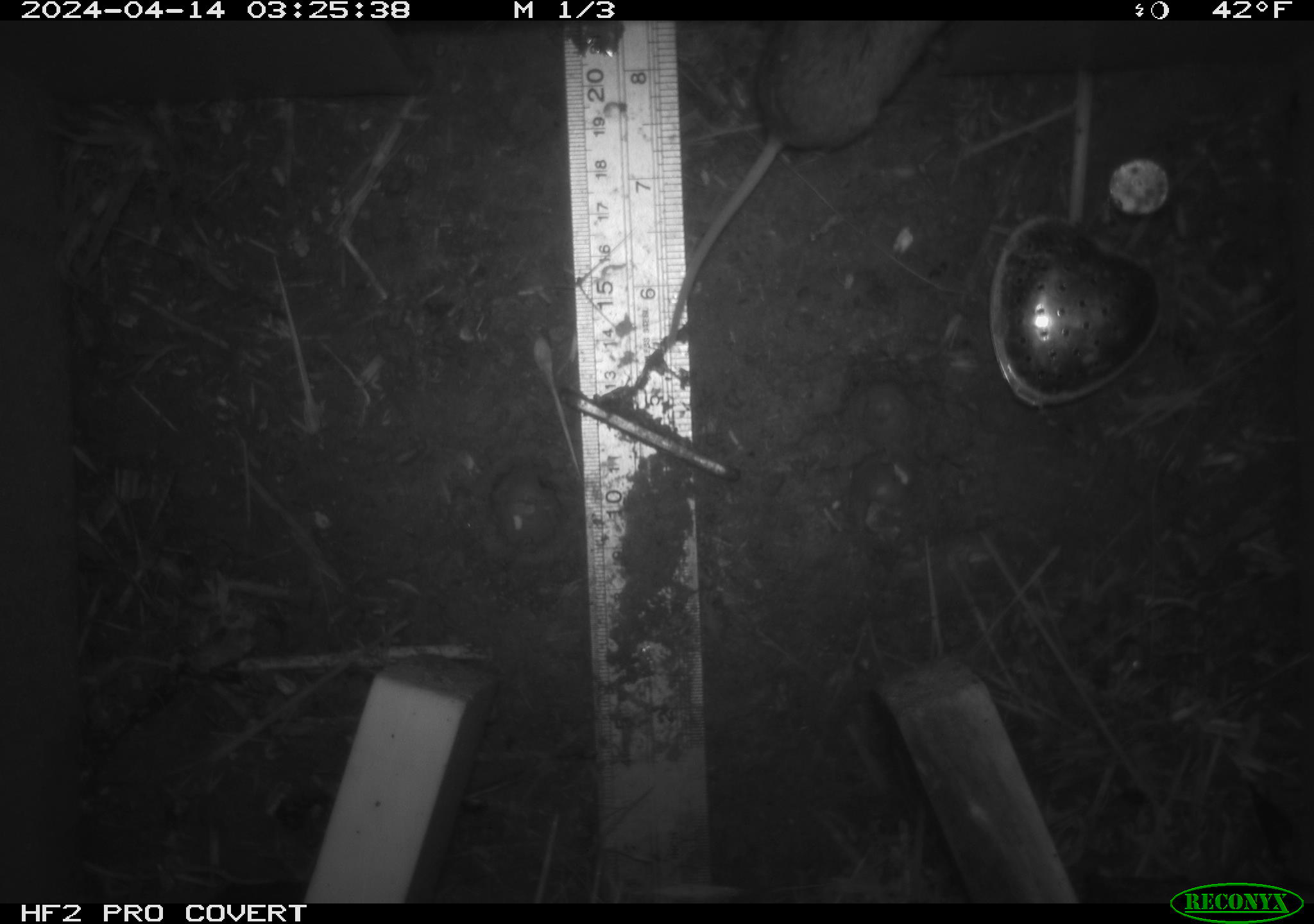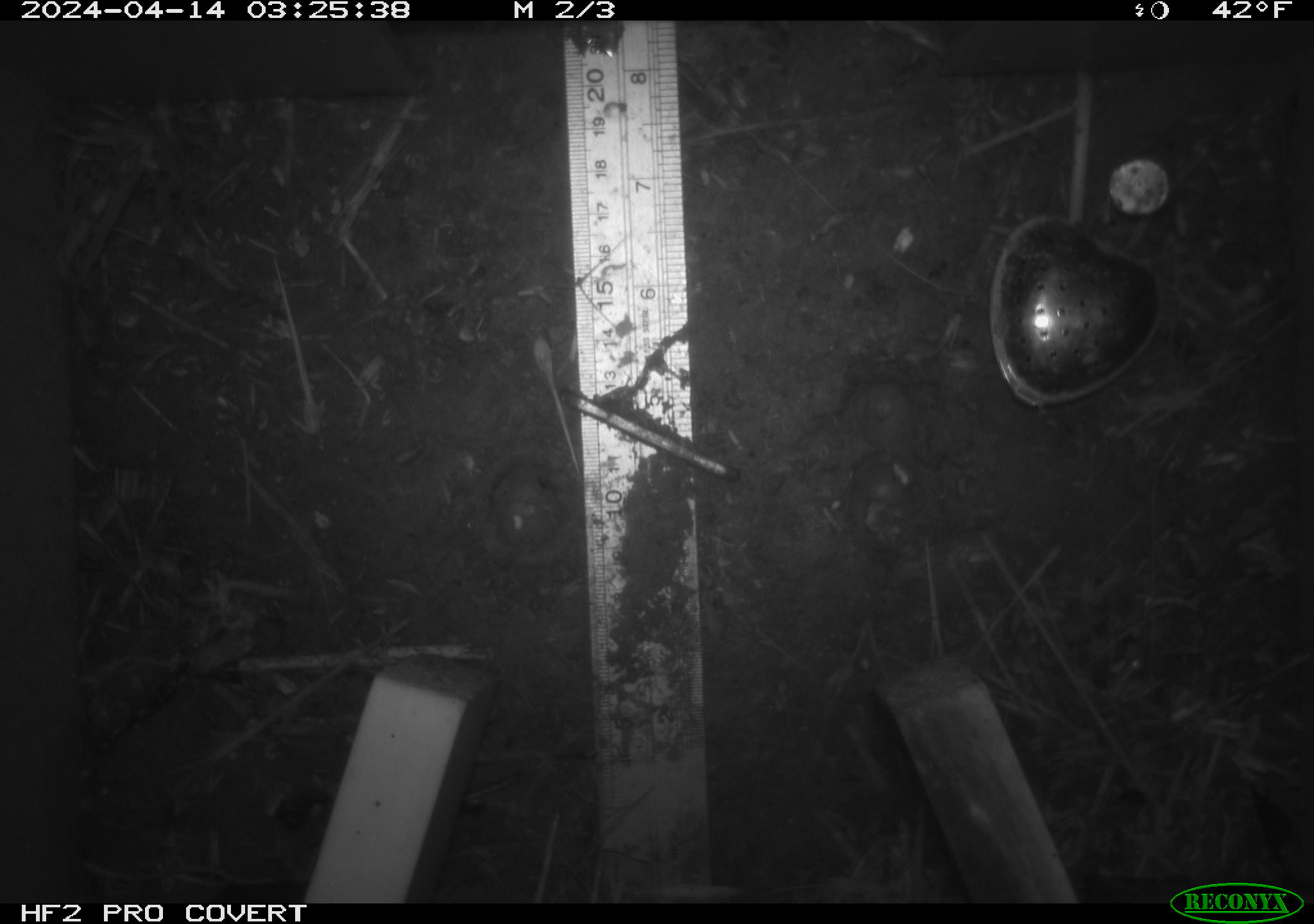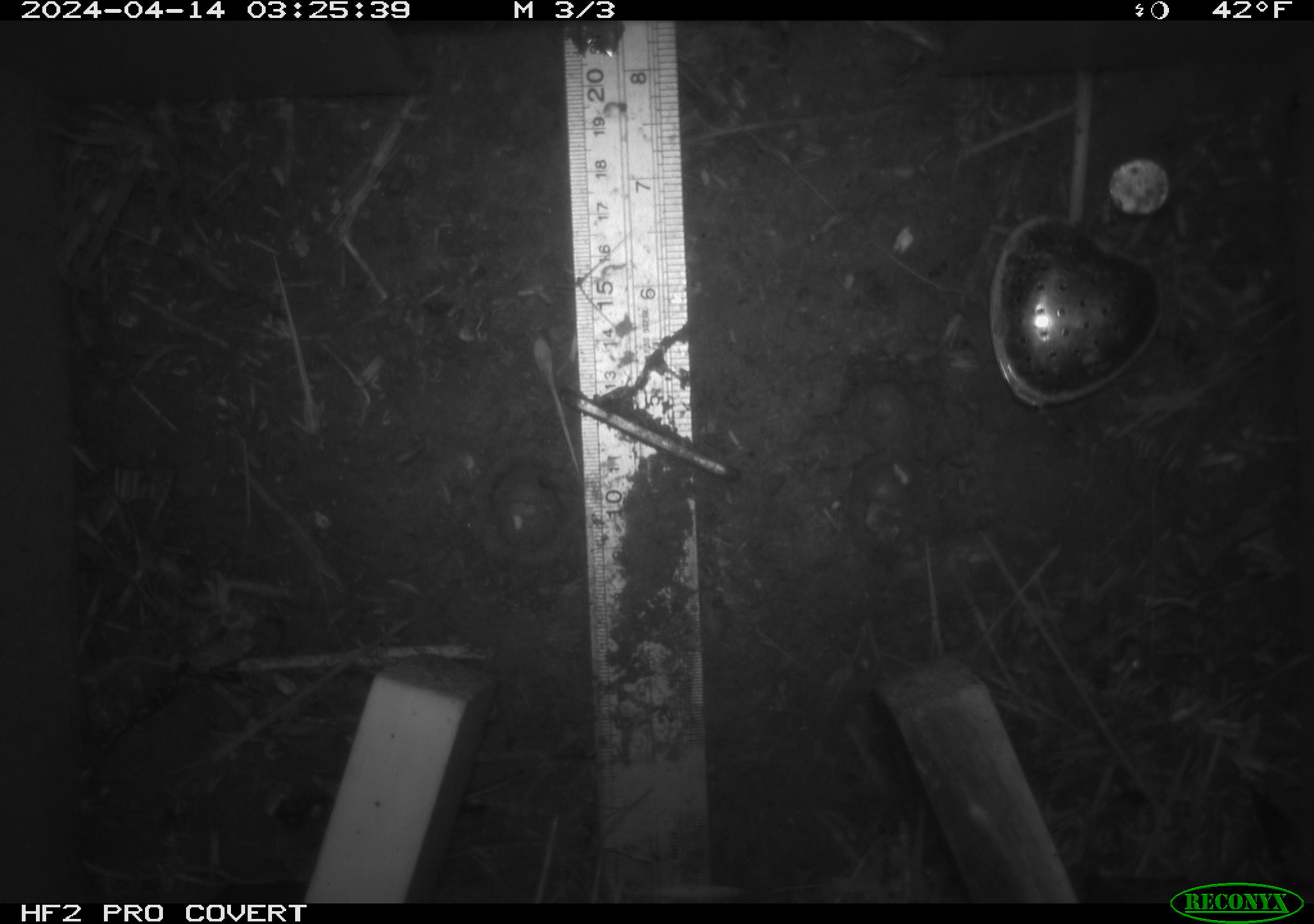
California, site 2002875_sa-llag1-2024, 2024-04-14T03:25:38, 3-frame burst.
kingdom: Animalia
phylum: Chordata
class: Mammalia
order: Rodentia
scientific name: Rodentia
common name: mouse species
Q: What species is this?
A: Mouse species (Rodentia).